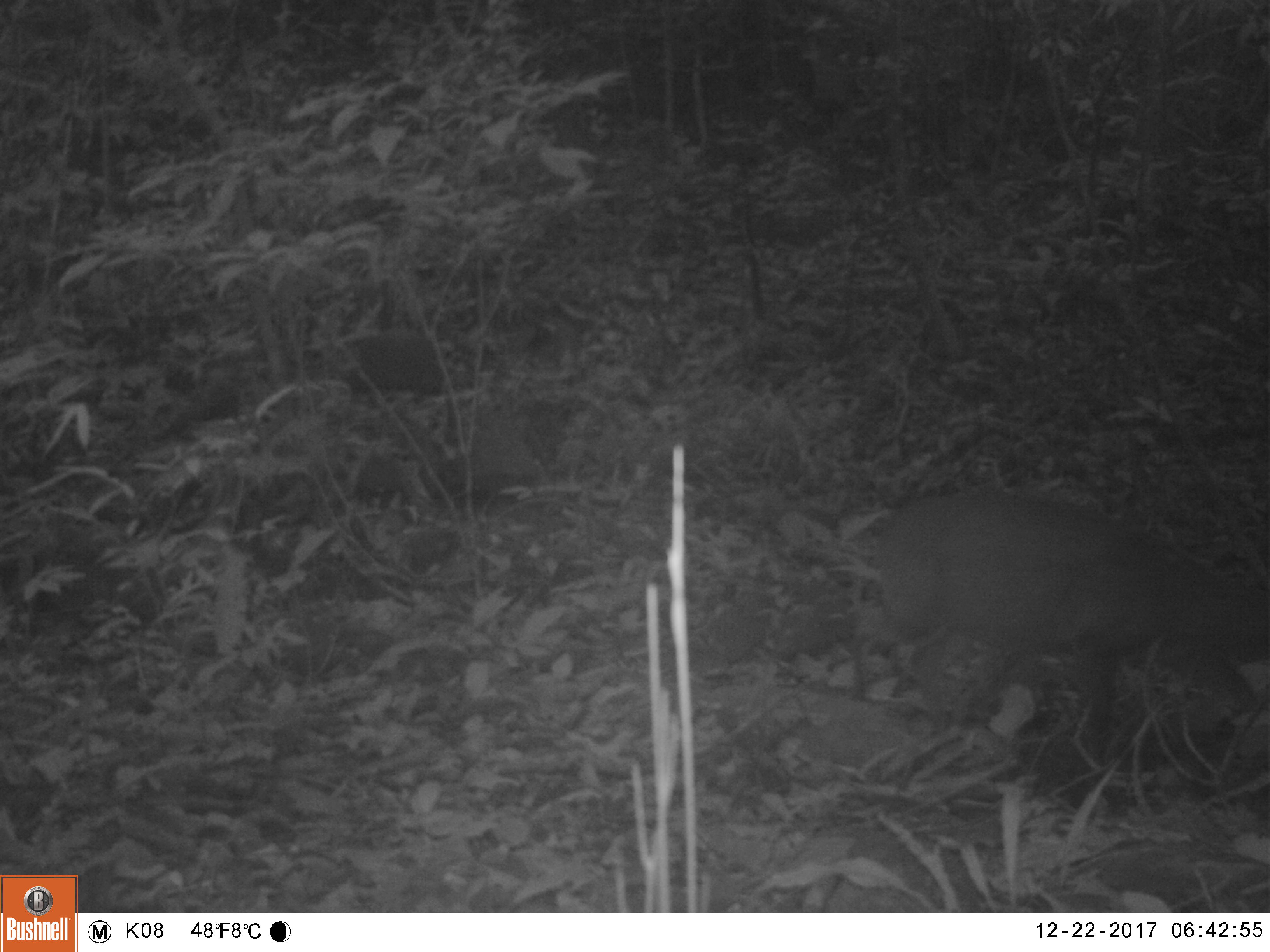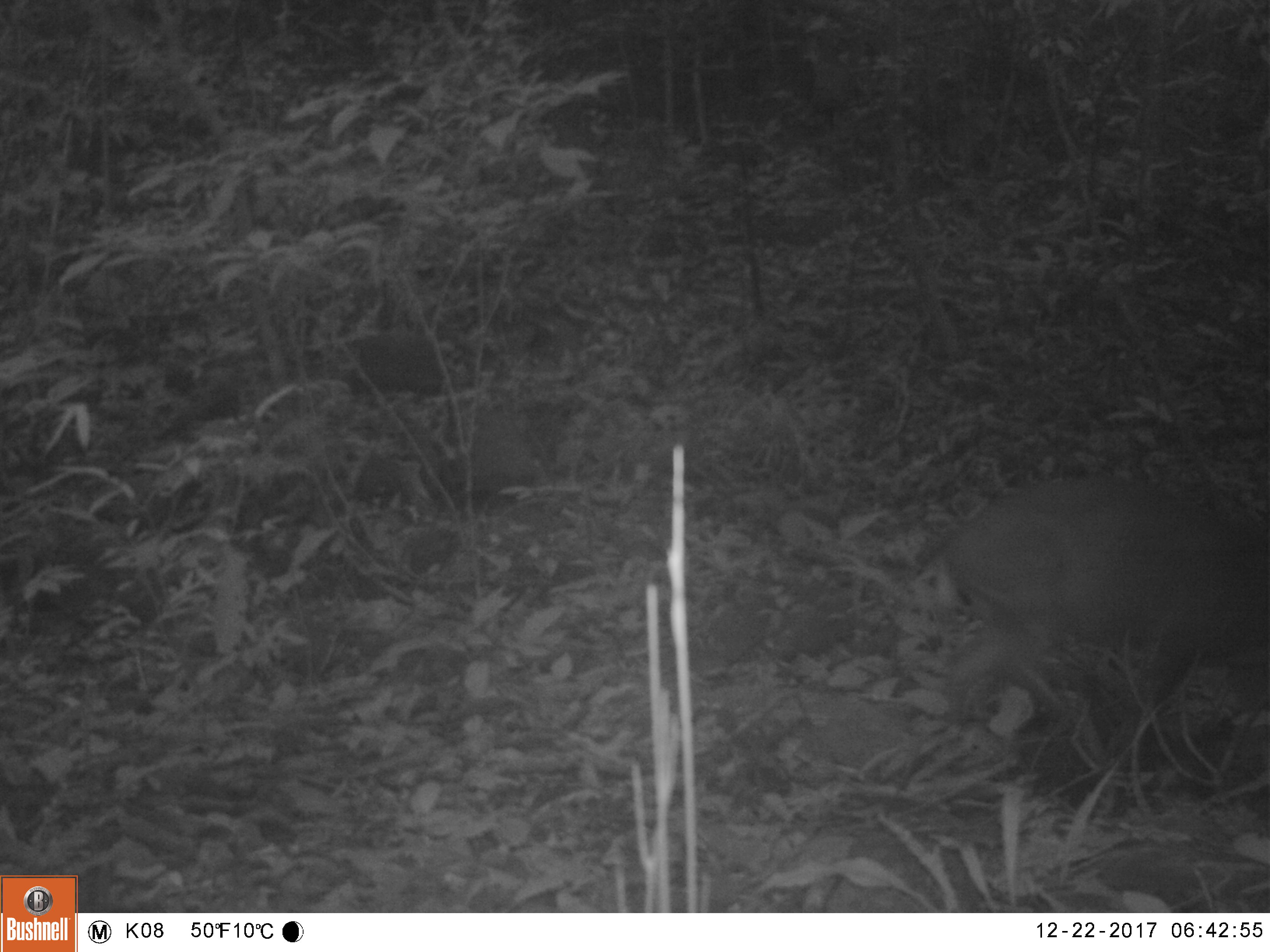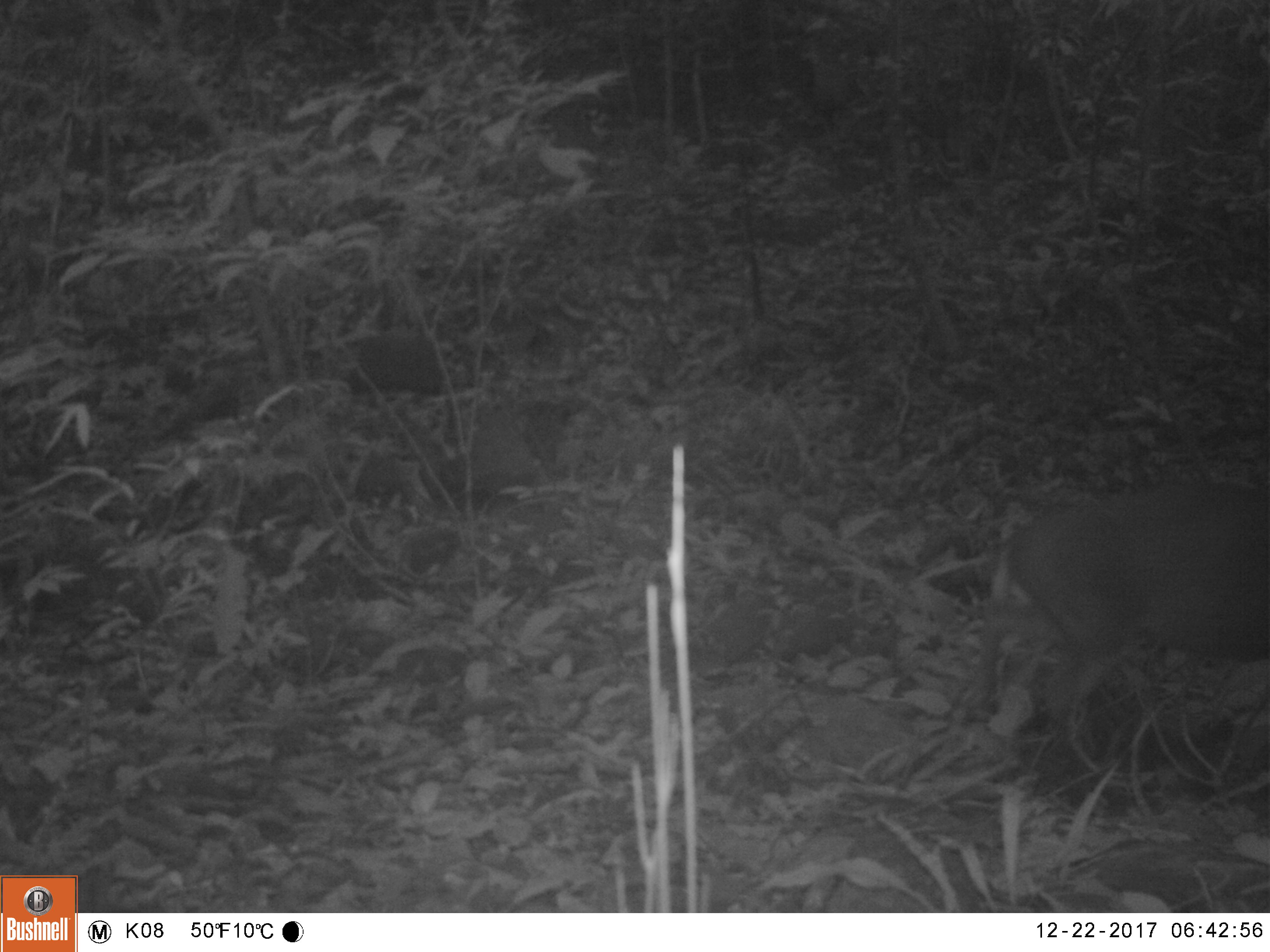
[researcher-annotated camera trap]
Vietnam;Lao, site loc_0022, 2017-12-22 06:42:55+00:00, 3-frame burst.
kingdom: Animalia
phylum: Chordata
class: Mammalia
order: Artiodactyla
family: Cervidae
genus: Muntiacus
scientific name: Muntiacus vuquangensis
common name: large-antlered muntjac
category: large antlered muntjac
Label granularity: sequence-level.